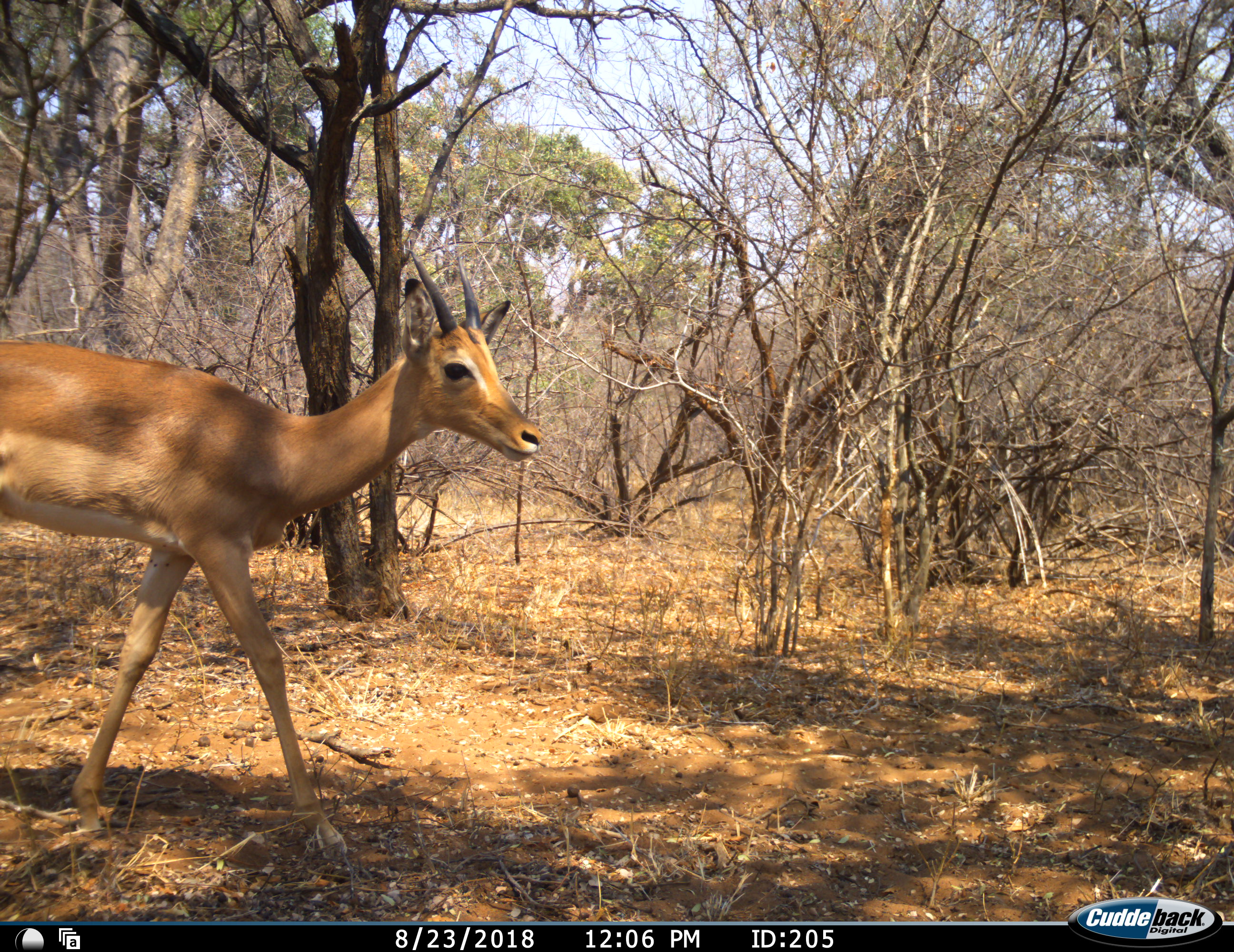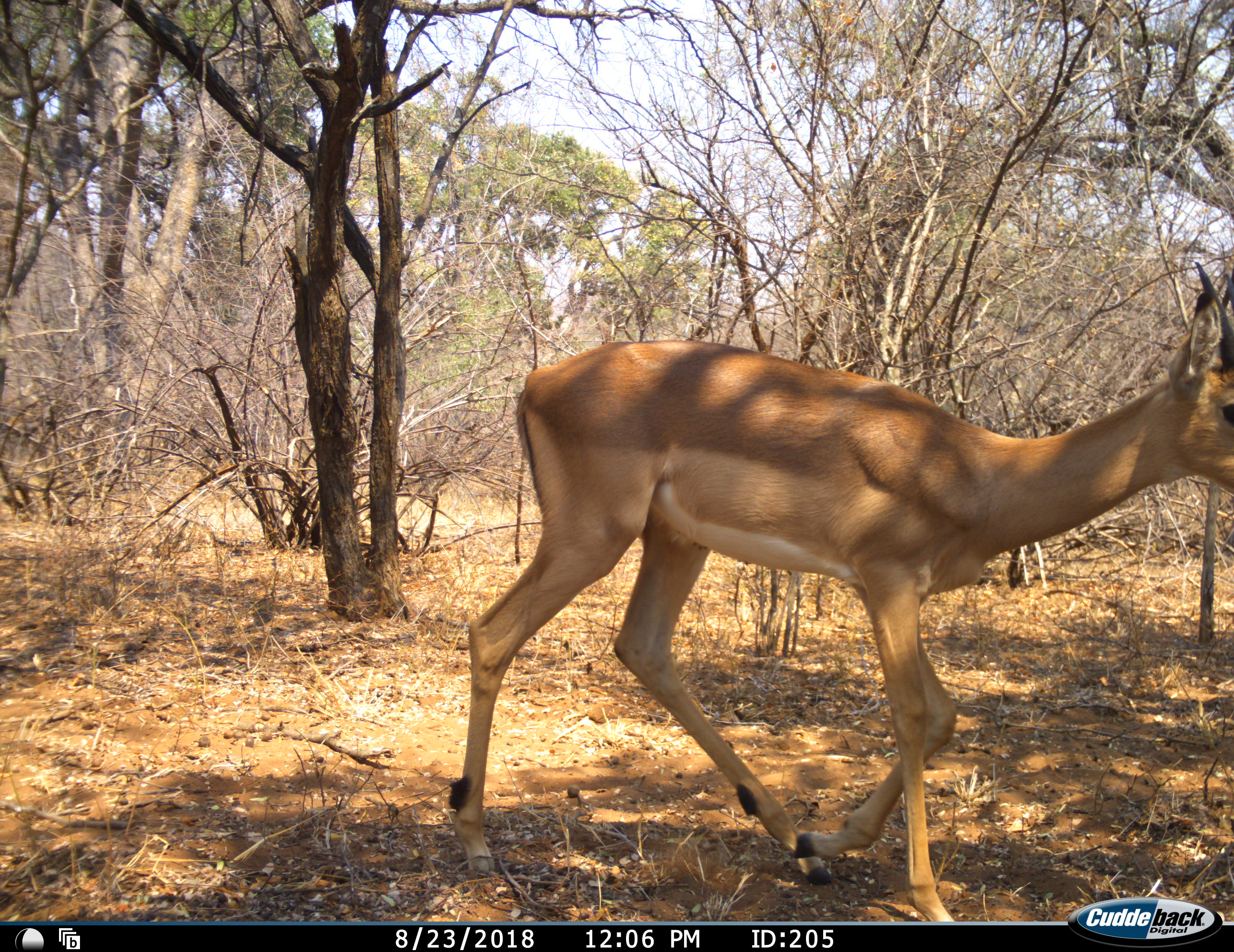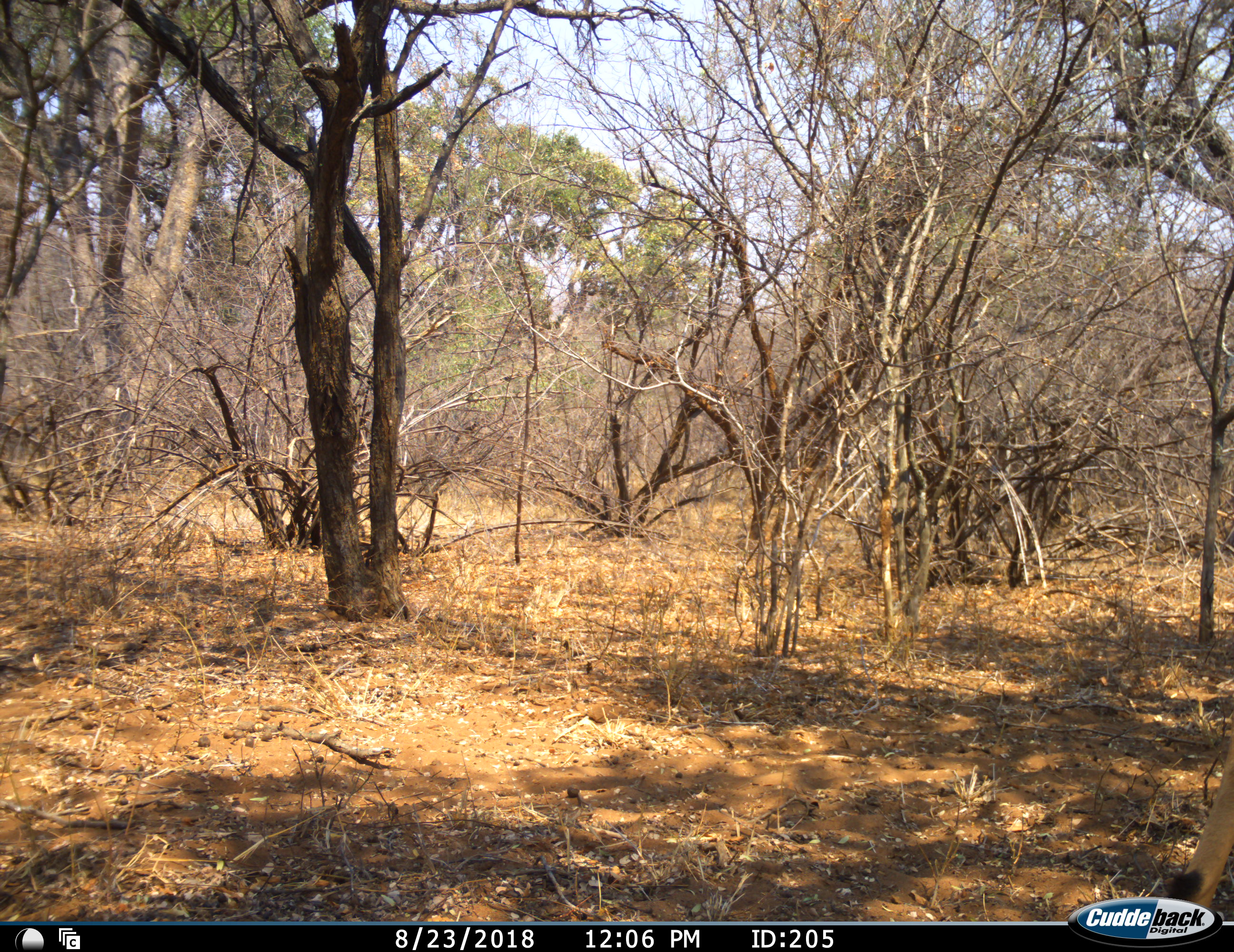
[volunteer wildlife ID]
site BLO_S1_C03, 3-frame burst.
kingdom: Animalia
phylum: Chordata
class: Mammalia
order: Artiodactyla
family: Bovidae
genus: Aepyceros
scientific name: Aepyceros melampus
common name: impala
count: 1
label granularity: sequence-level